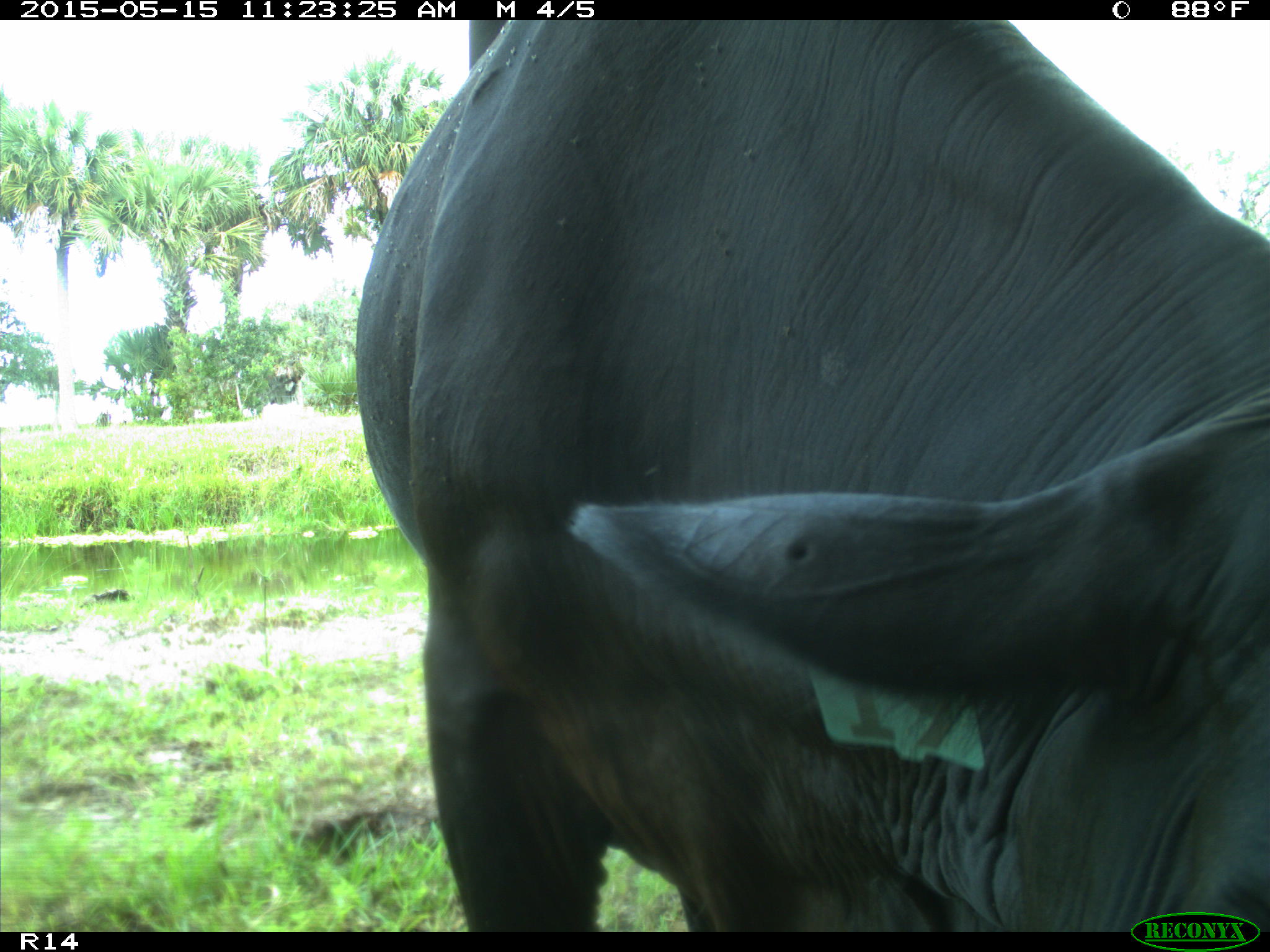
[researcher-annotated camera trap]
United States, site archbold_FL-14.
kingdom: Animalia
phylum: Chordata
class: Mammalia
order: Artiodactyla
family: Bovidae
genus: Bos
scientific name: Bos taurus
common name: domestic cow